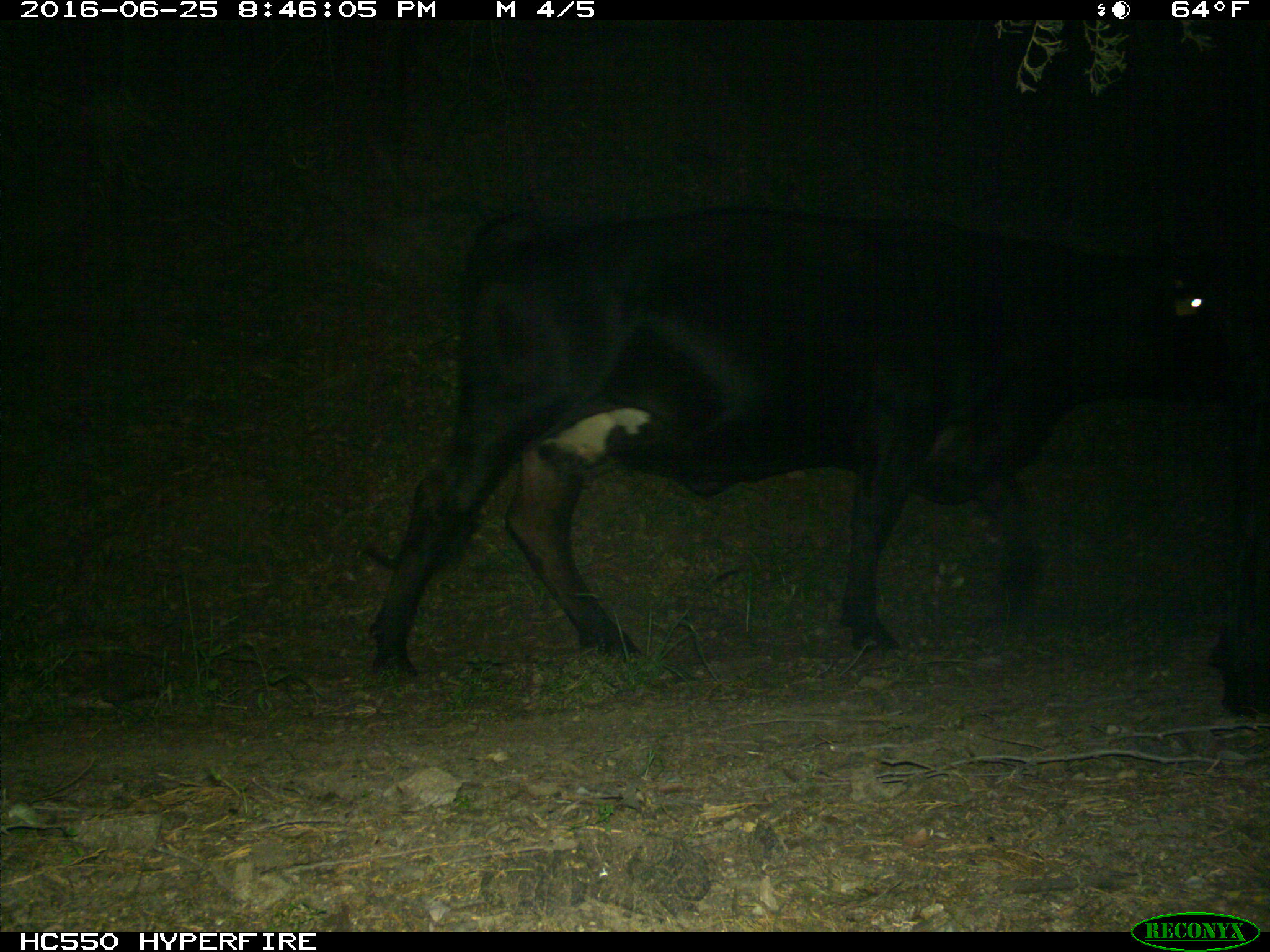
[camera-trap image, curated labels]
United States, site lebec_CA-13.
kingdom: Animalia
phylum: Chordata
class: Mammalia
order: Artiodactyla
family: Bovidae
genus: Bos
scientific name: Bos taurus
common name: domestic cow